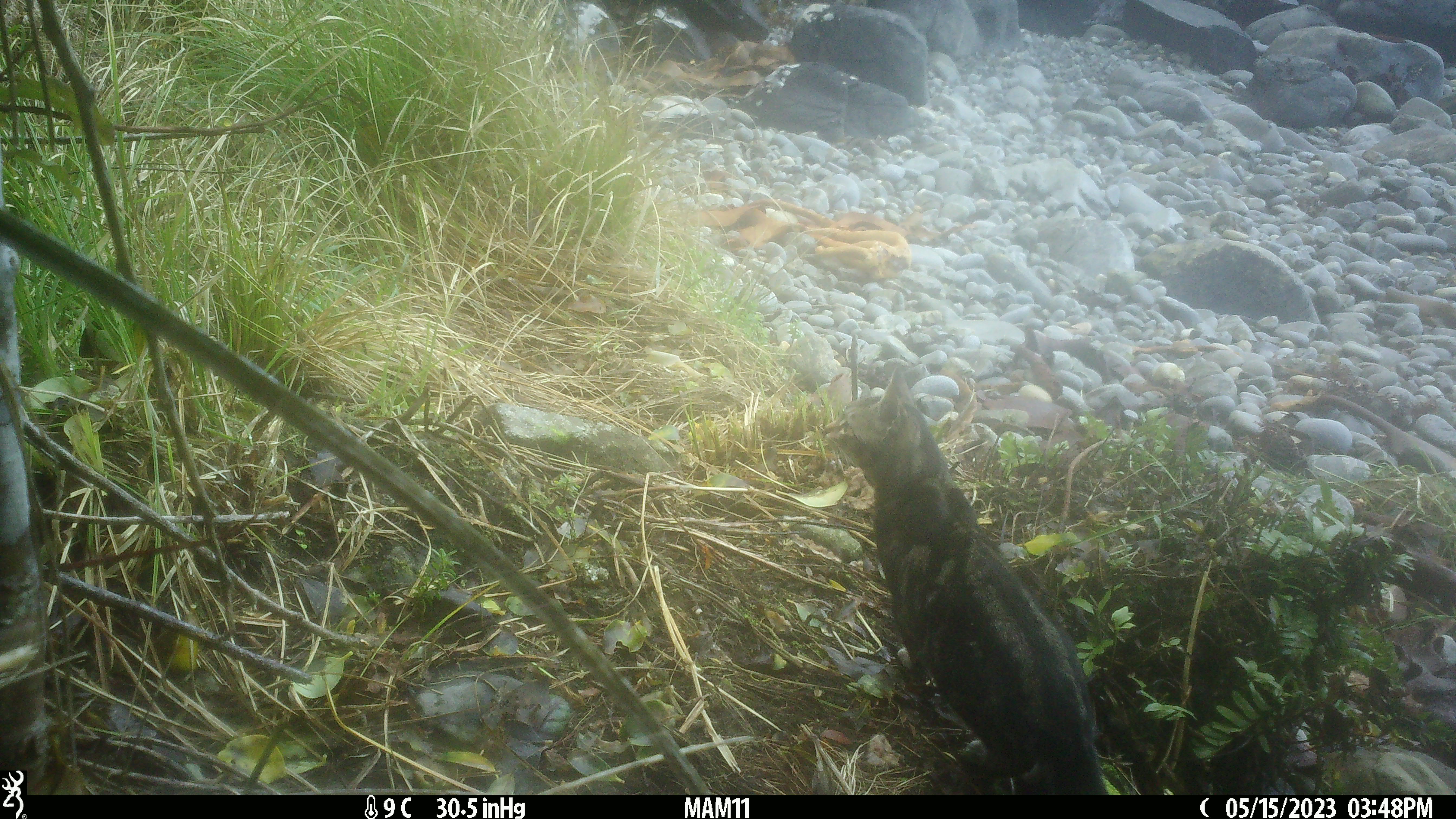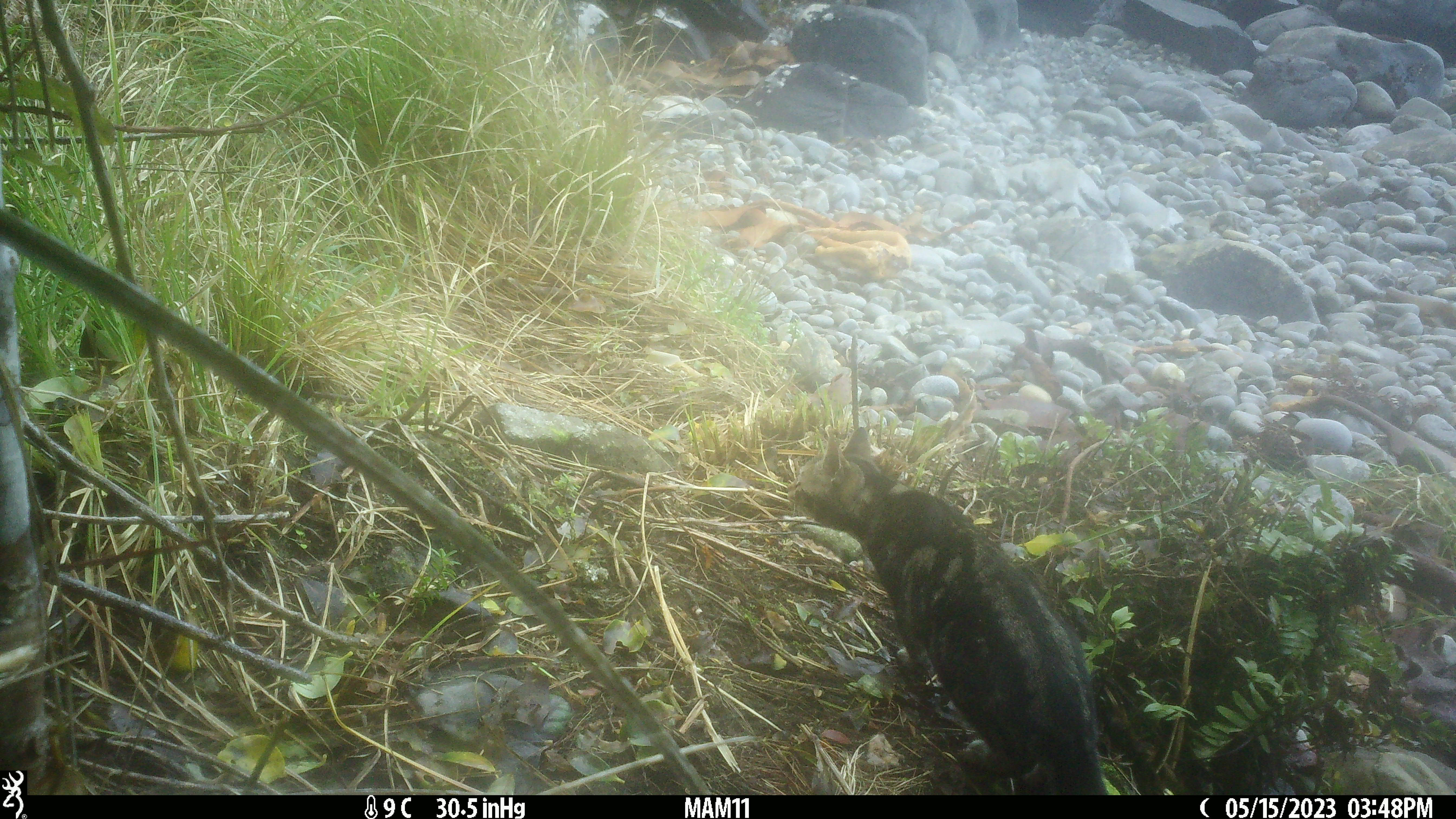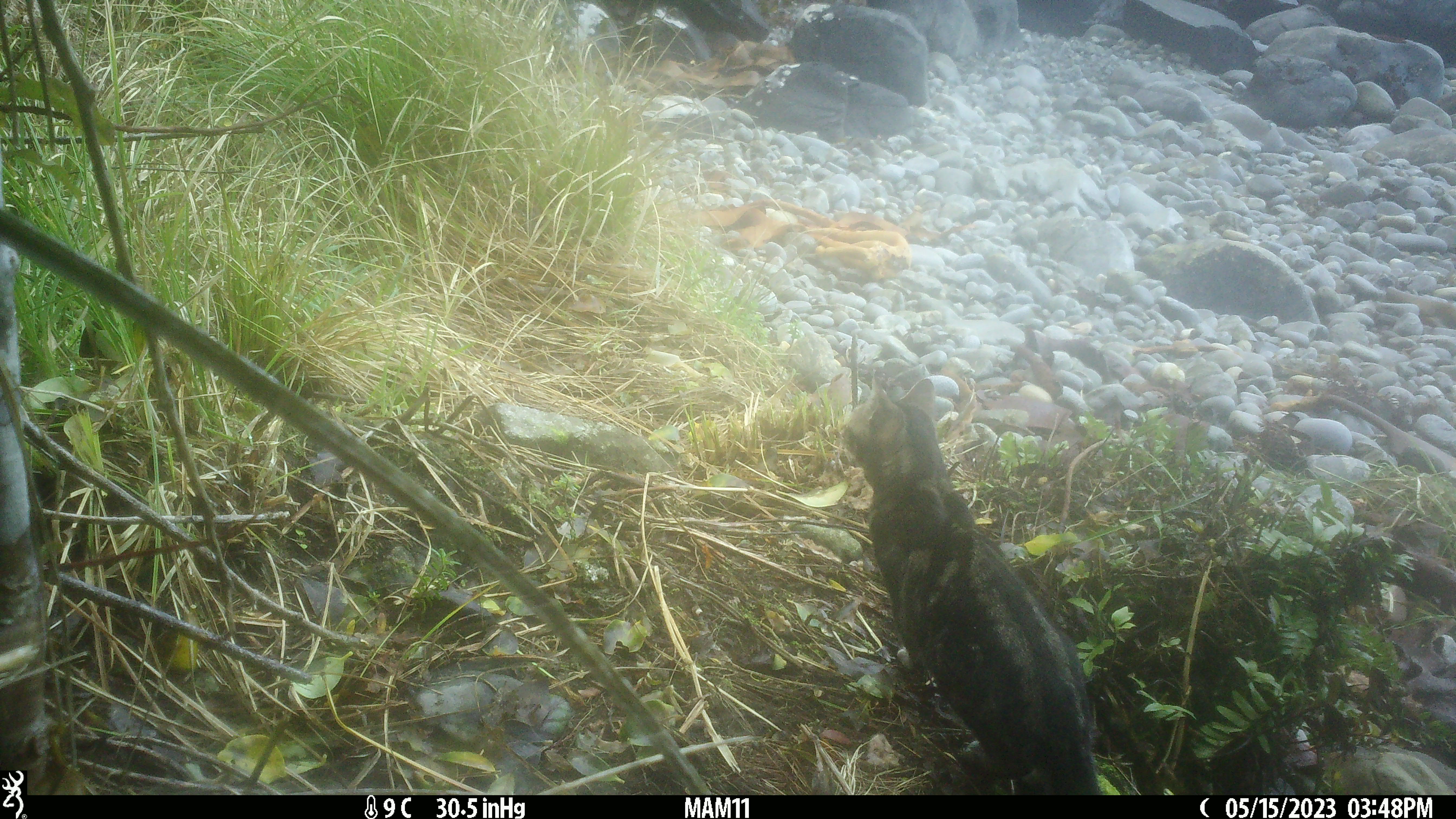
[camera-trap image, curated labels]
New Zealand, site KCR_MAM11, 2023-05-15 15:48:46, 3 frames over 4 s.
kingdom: Animalia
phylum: Chordata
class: Mammalia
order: Carnivora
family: Felidae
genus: Felis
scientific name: Felis catus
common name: domestic cat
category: cat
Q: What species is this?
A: Cat (domestic cat) (Felis catus).